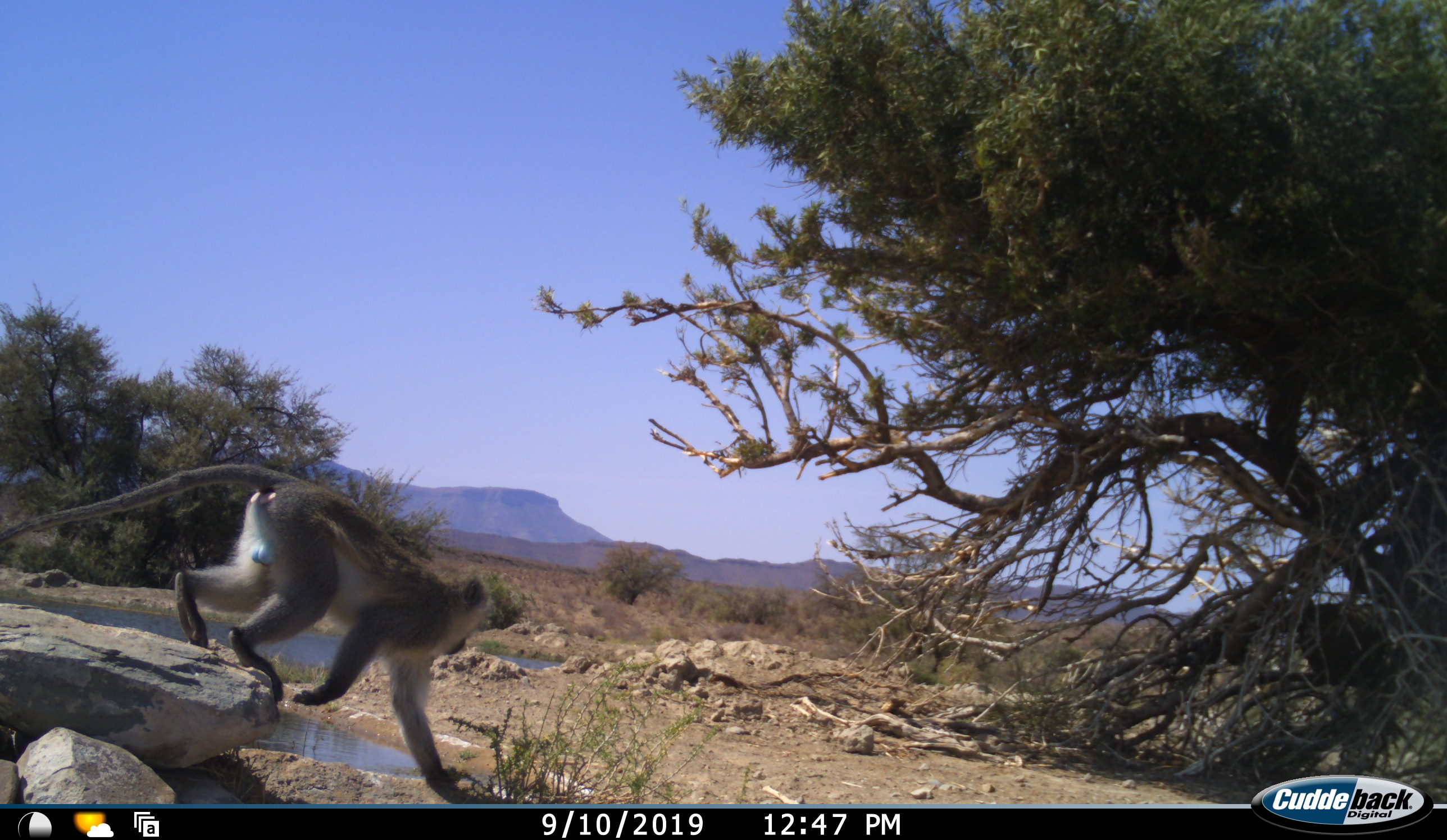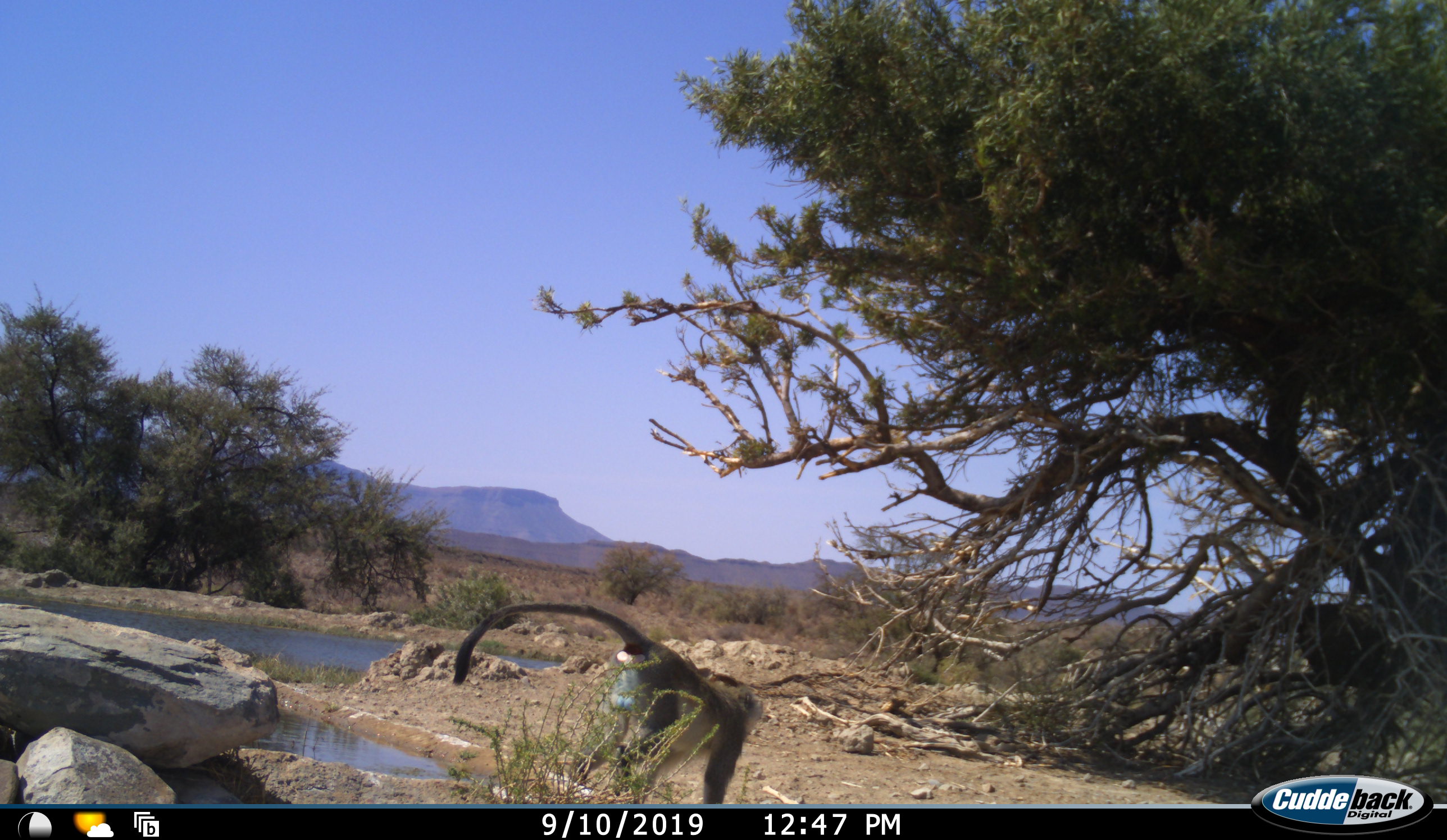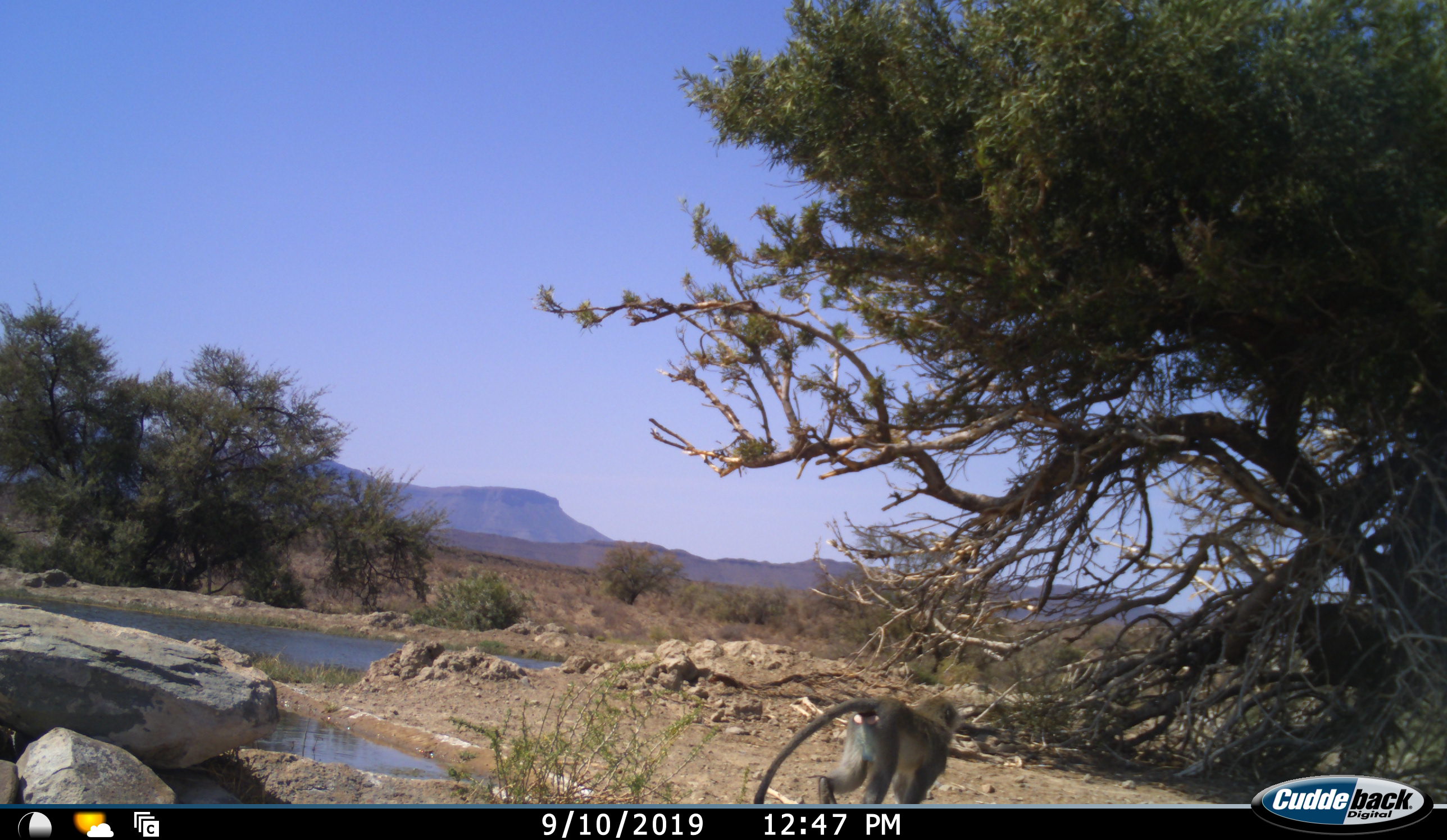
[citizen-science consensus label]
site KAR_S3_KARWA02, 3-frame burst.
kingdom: Animalia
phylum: Chordata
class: Mammalia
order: Primates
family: Cercopithecidae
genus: Chlorocebus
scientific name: Chlorocebus pygerythrus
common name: vervet monkey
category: monkeyvervet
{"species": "monkeyvervet (vervet monkey) (Chlorocebus pygerythrus)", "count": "1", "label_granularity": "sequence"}